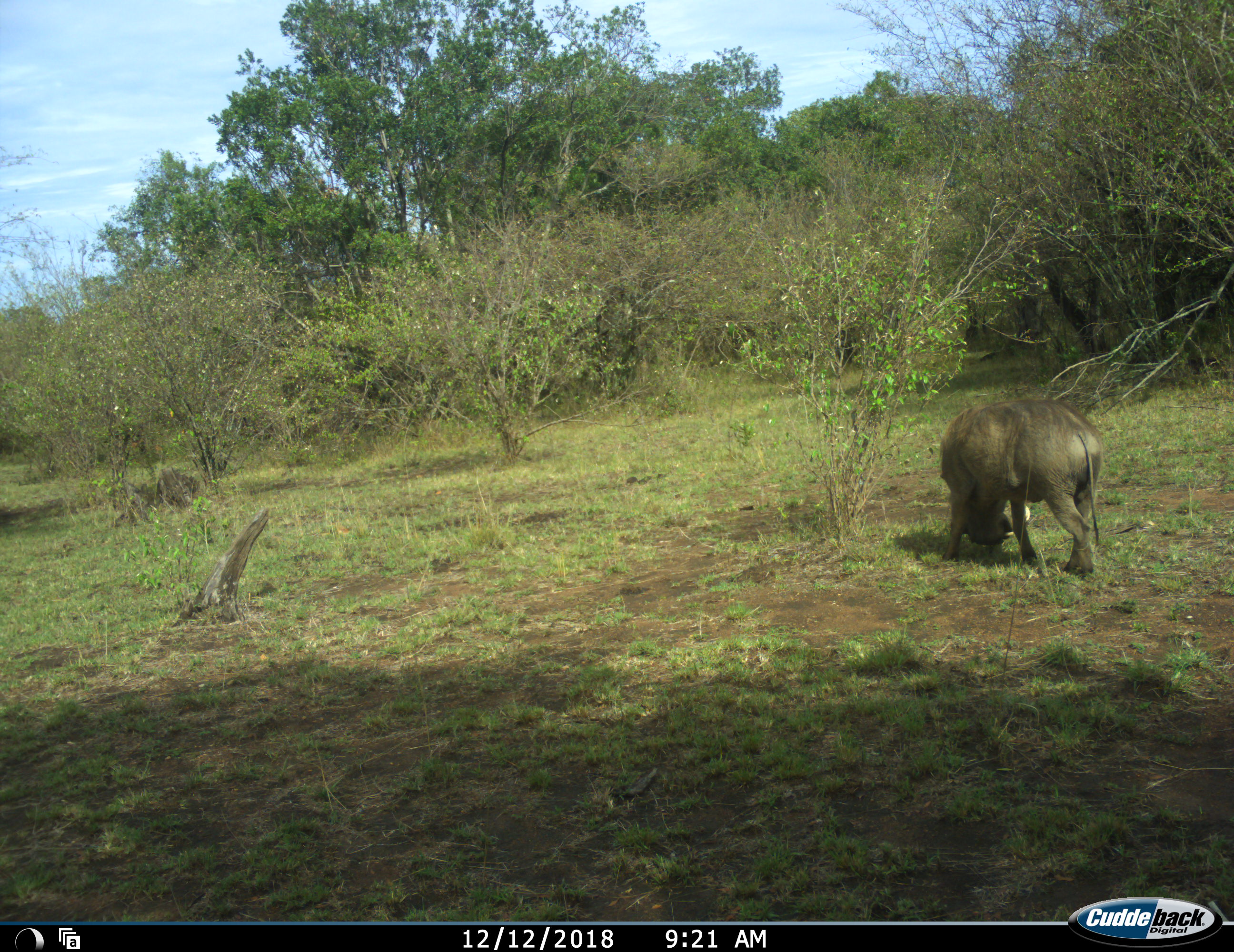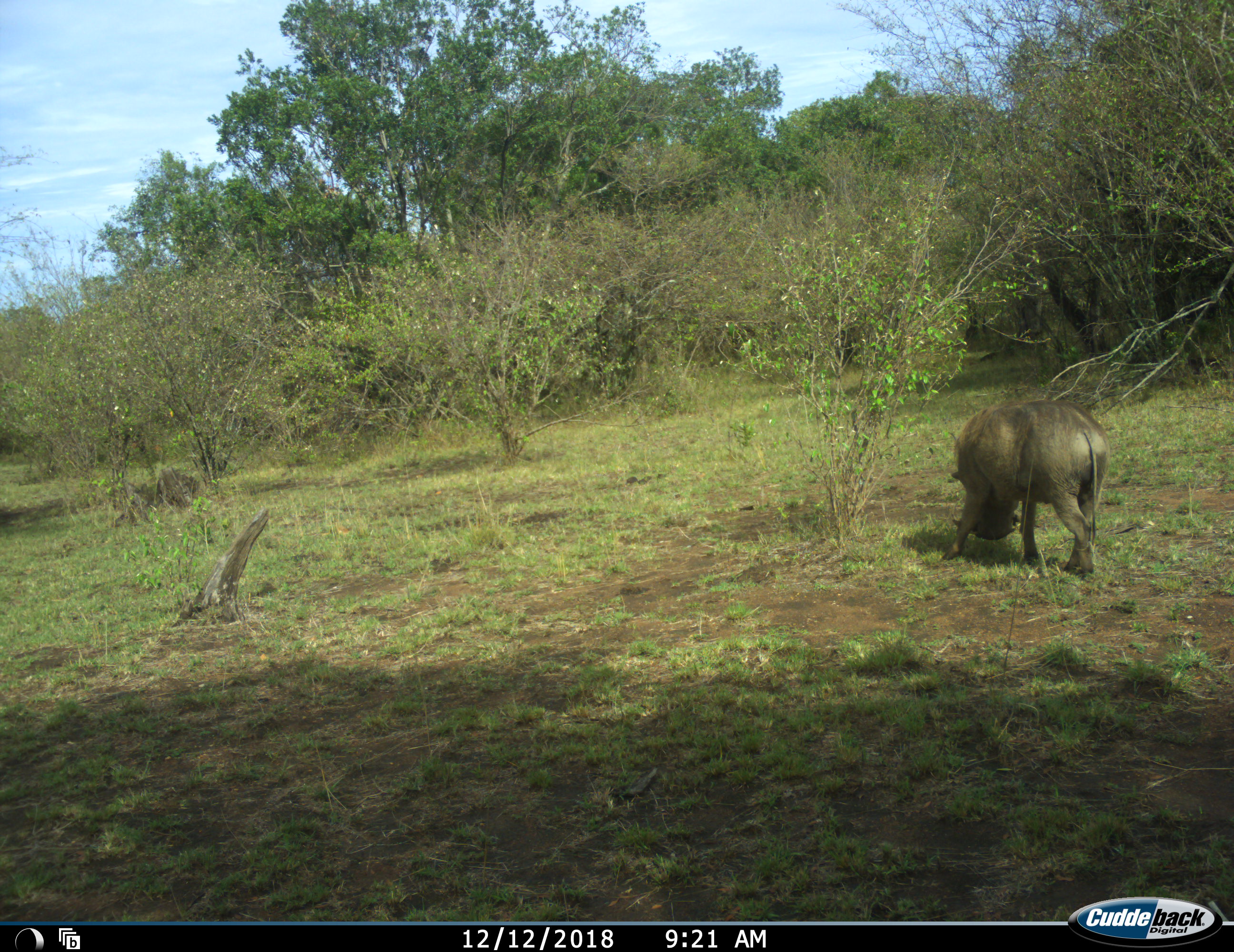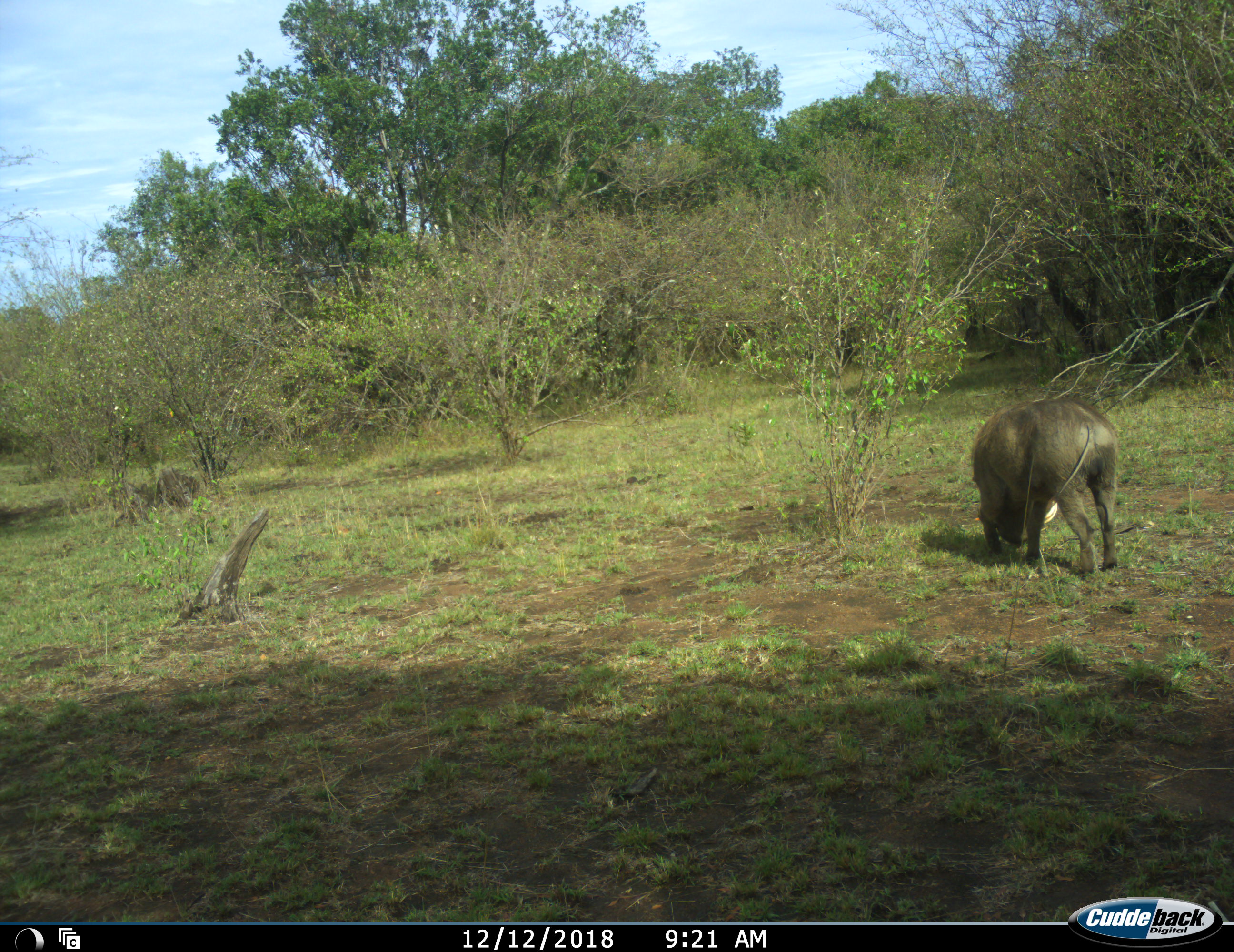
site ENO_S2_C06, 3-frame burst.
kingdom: Animalia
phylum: Chordata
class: Mammalia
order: Artiodactyla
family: Suidae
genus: Phacochoerus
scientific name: Phacochoerus africanus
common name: warthog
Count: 1.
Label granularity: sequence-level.